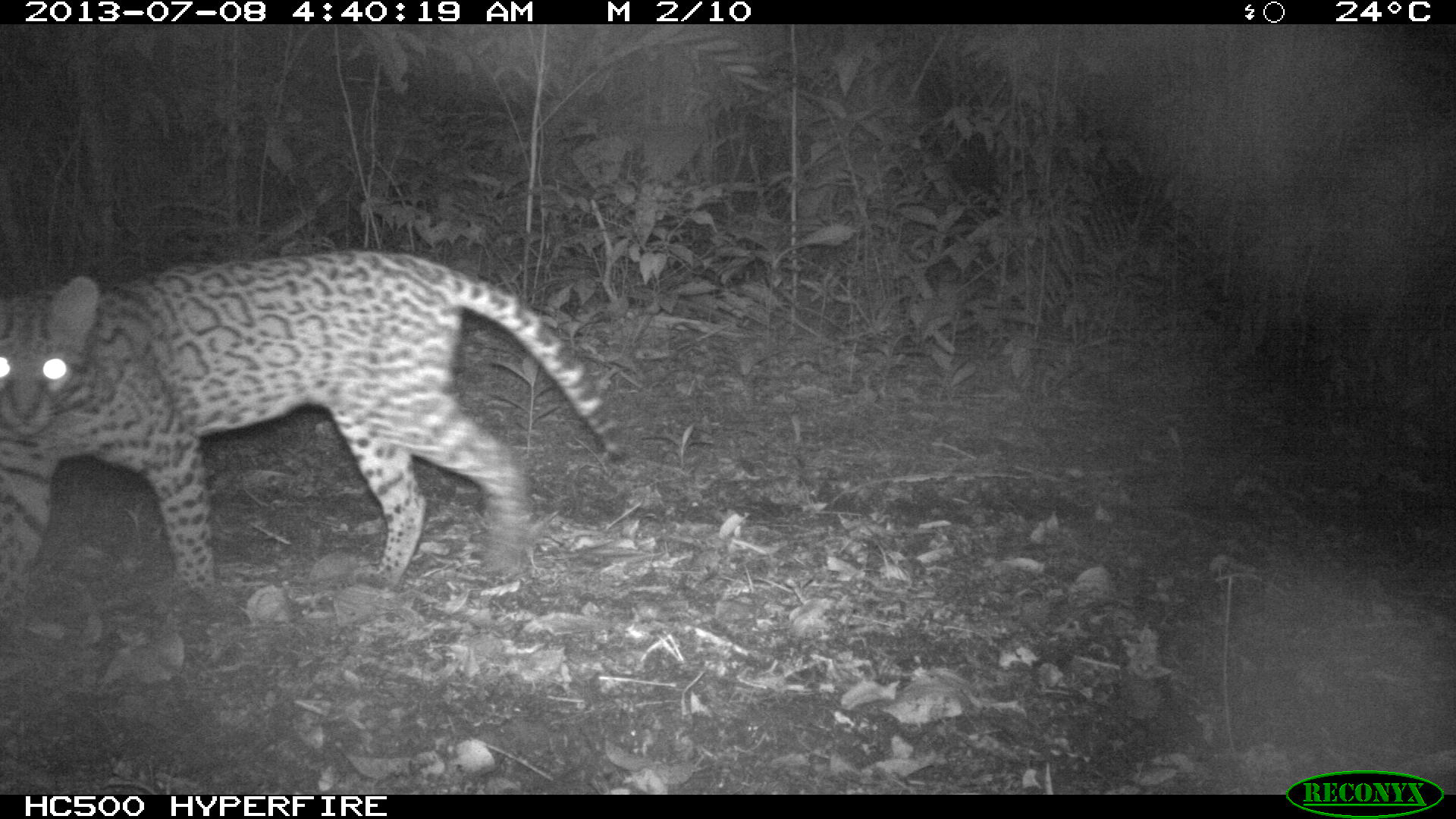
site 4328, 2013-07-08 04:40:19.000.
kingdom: Animalia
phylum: Chordata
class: Mammalia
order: Carnivora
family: Felidae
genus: Leopardus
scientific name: Leopardus pardalis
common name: ocelot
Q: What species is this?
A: Leopardus pardalis (ocelot).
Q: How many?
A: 1.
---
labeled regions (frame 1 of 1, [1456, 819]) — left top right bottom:
leopardus pardalis: 0 248 632 586